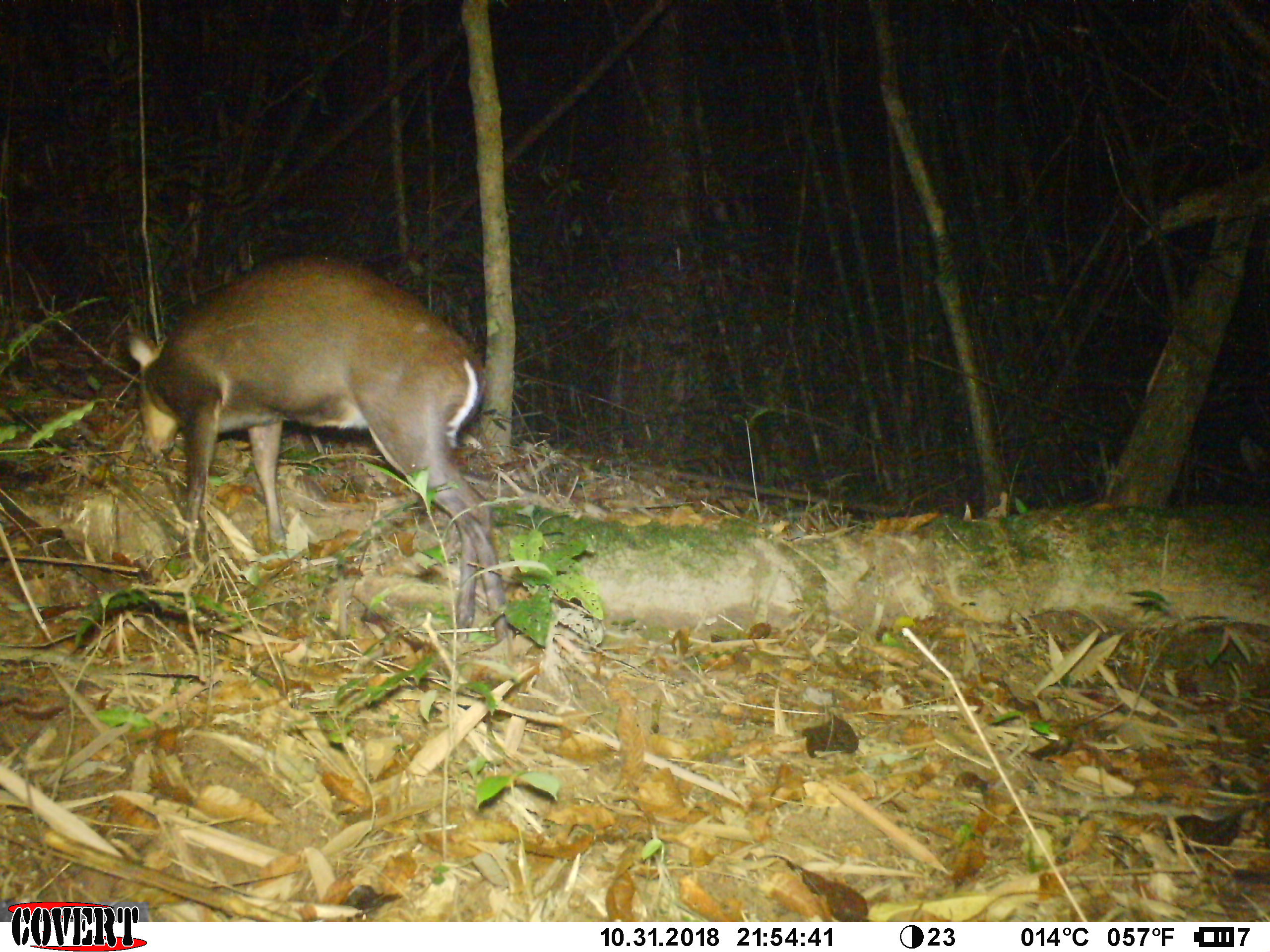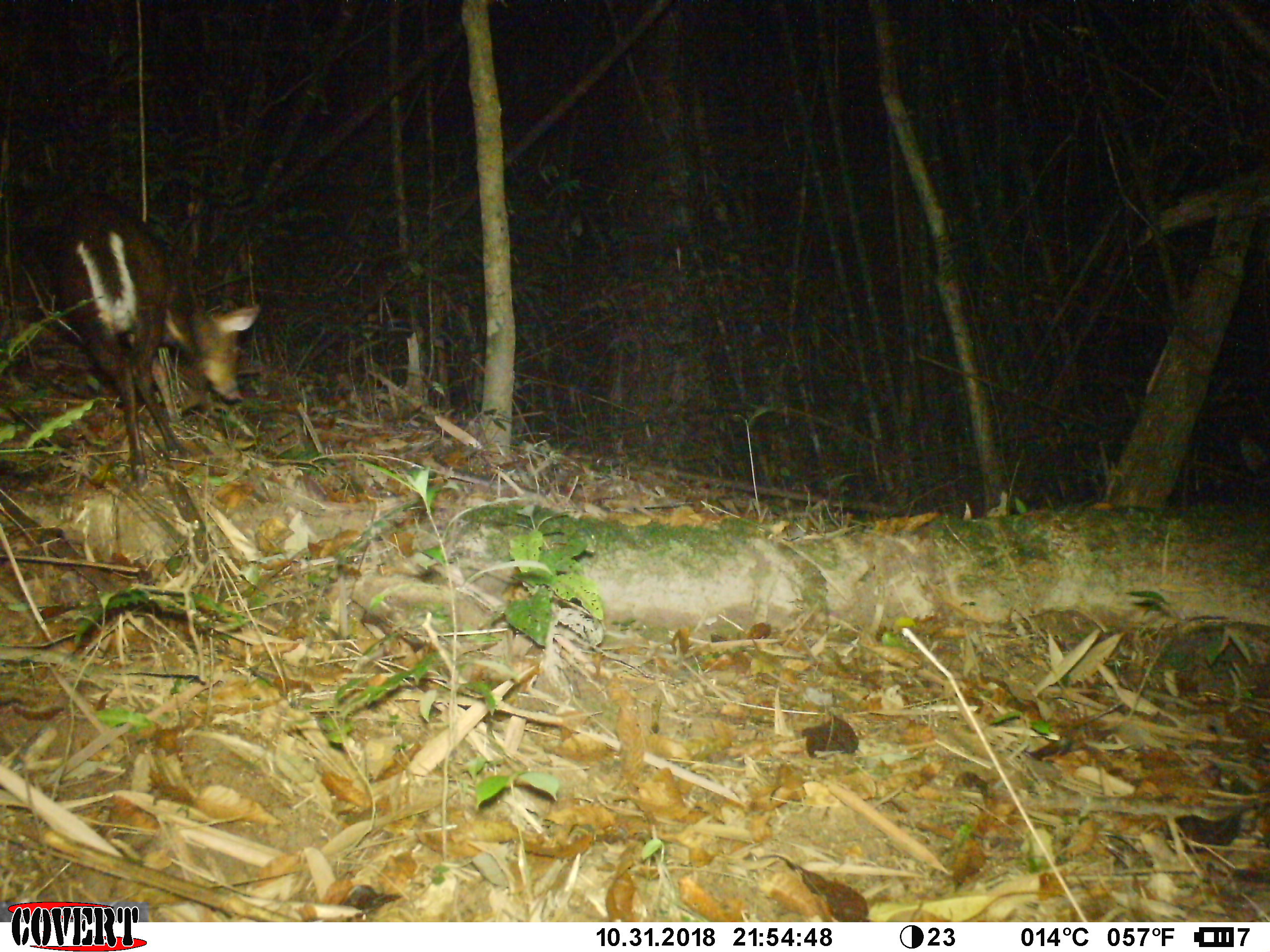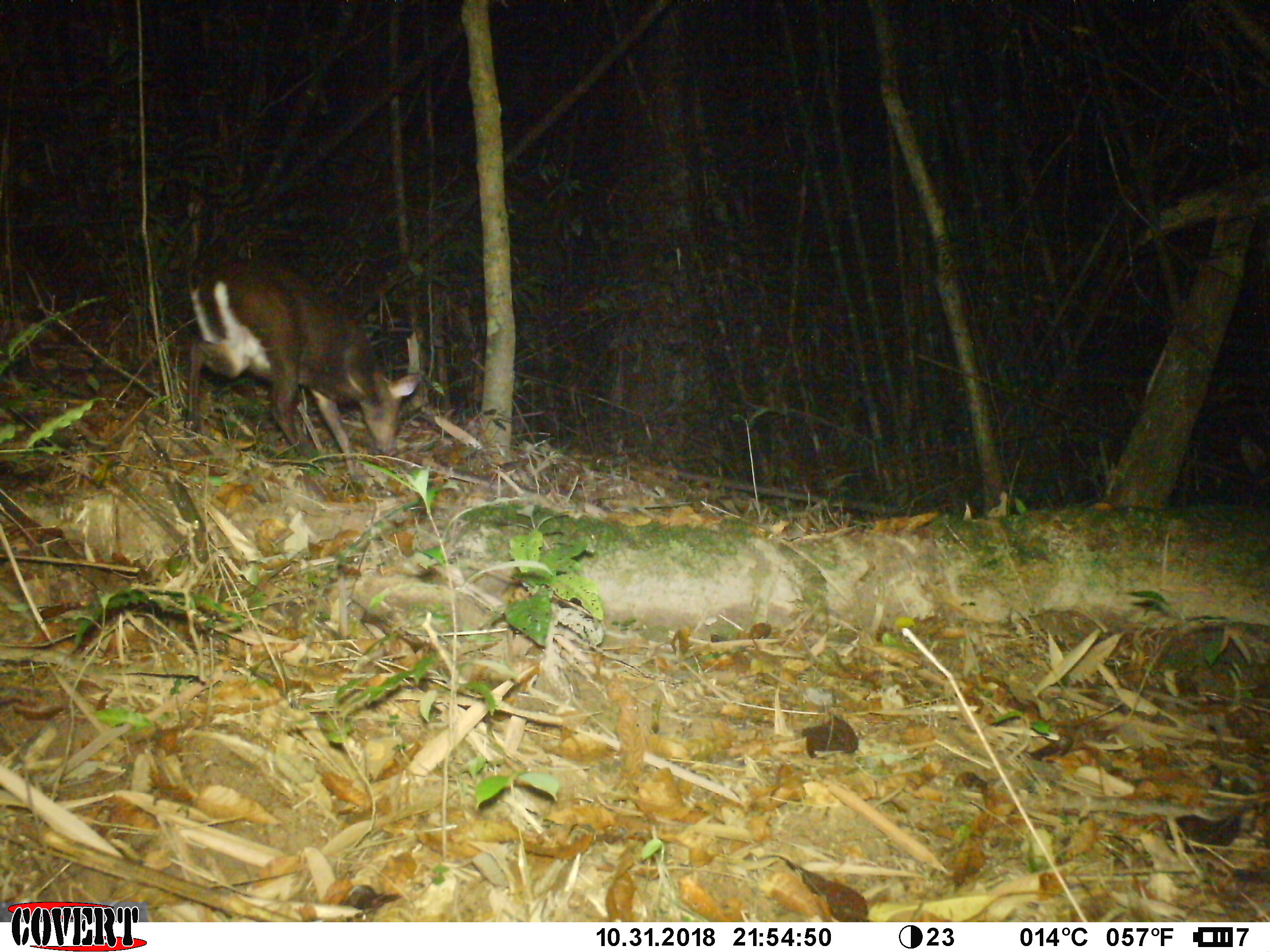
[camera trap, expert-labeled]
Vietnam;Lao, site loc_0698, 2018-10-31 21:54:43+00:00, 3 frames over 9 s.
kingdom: Animalia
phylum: Chordata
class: Mammalia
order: Artiodactyla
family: Cervidae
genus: Muntiacus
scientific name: Muntiacus rooseveltorum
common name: roosevelt's muntjac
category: roosevelts muntjac group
Roosevelts muntjac group (roosevelt's muntjac) (Muntiacus rooseveltorum). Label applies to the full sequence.